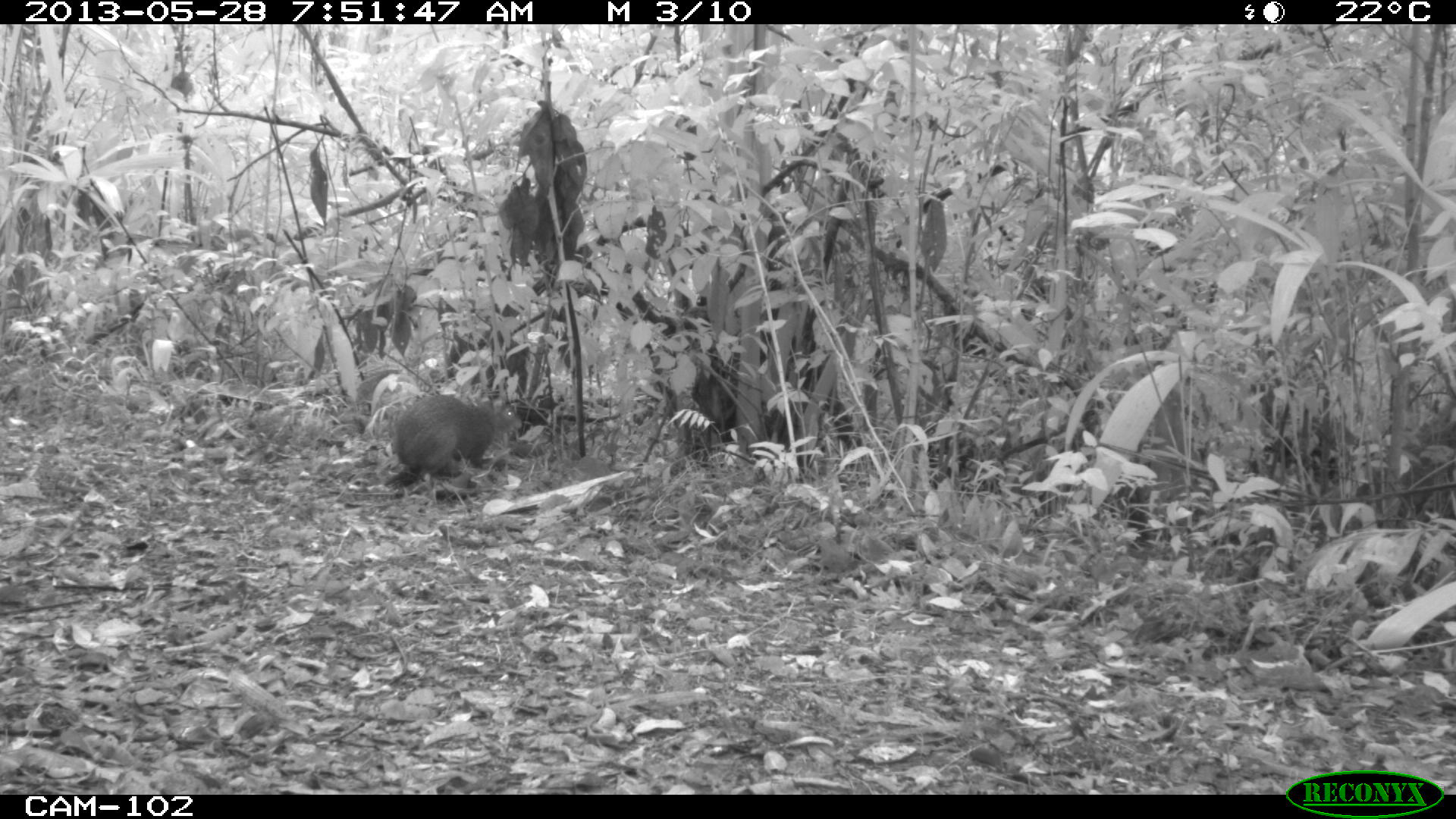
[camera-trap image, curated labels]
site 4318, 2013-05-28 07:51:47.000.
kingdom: Animalia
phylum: Chordata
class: Mammalia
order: Rodentia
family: Dasyproctidae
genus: Dasyprocta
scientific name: Dasyprocta punctata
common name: central american agouti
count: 1